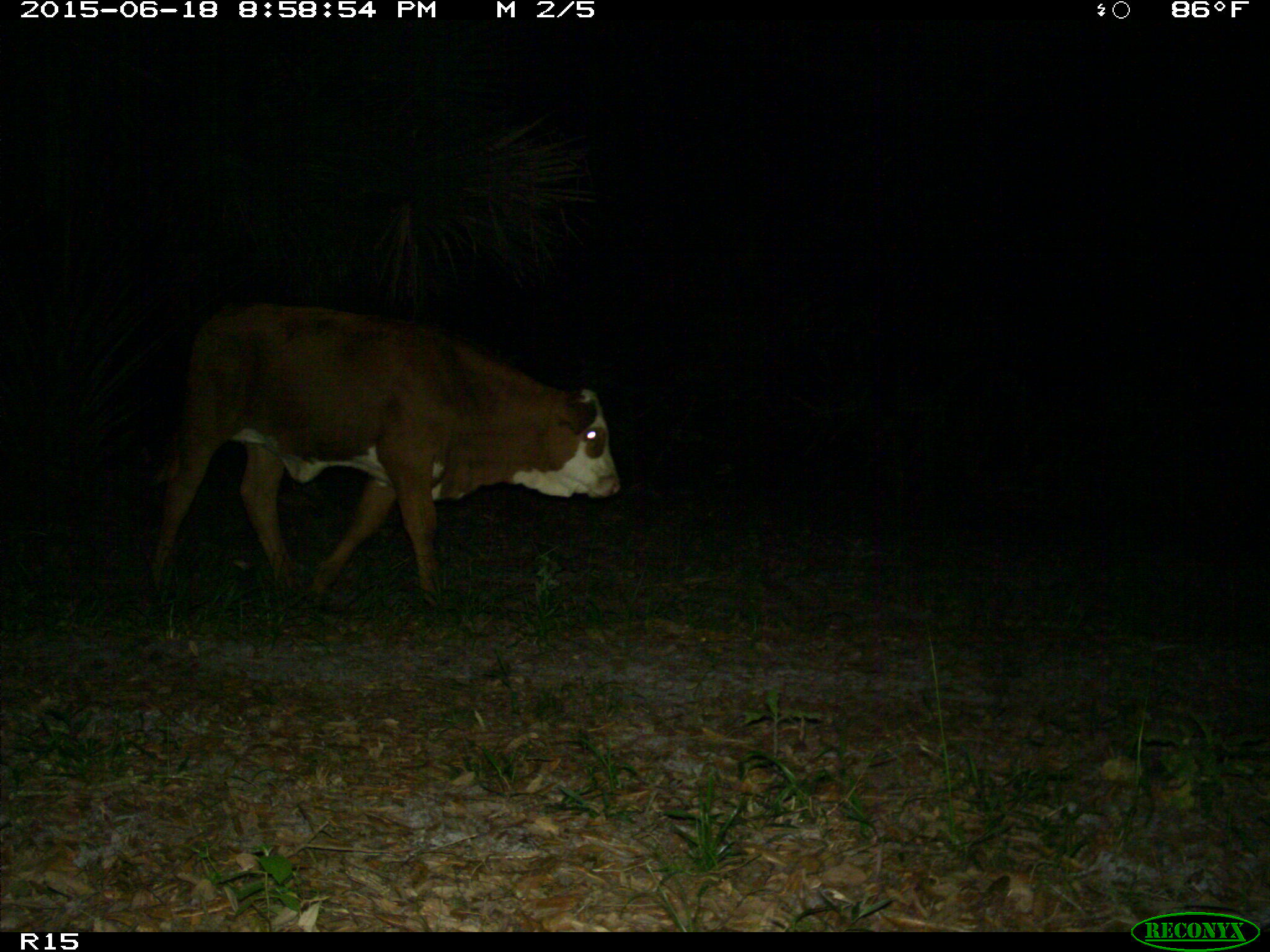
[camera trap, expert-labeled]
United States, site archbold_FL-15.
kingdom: Animalia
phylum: Chordata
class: Mammalia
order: Artiodactyla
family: Bovidae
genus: Bos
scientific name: Bos taurus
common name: domestic cow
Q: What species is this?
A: Bos taurus (domestic cow).